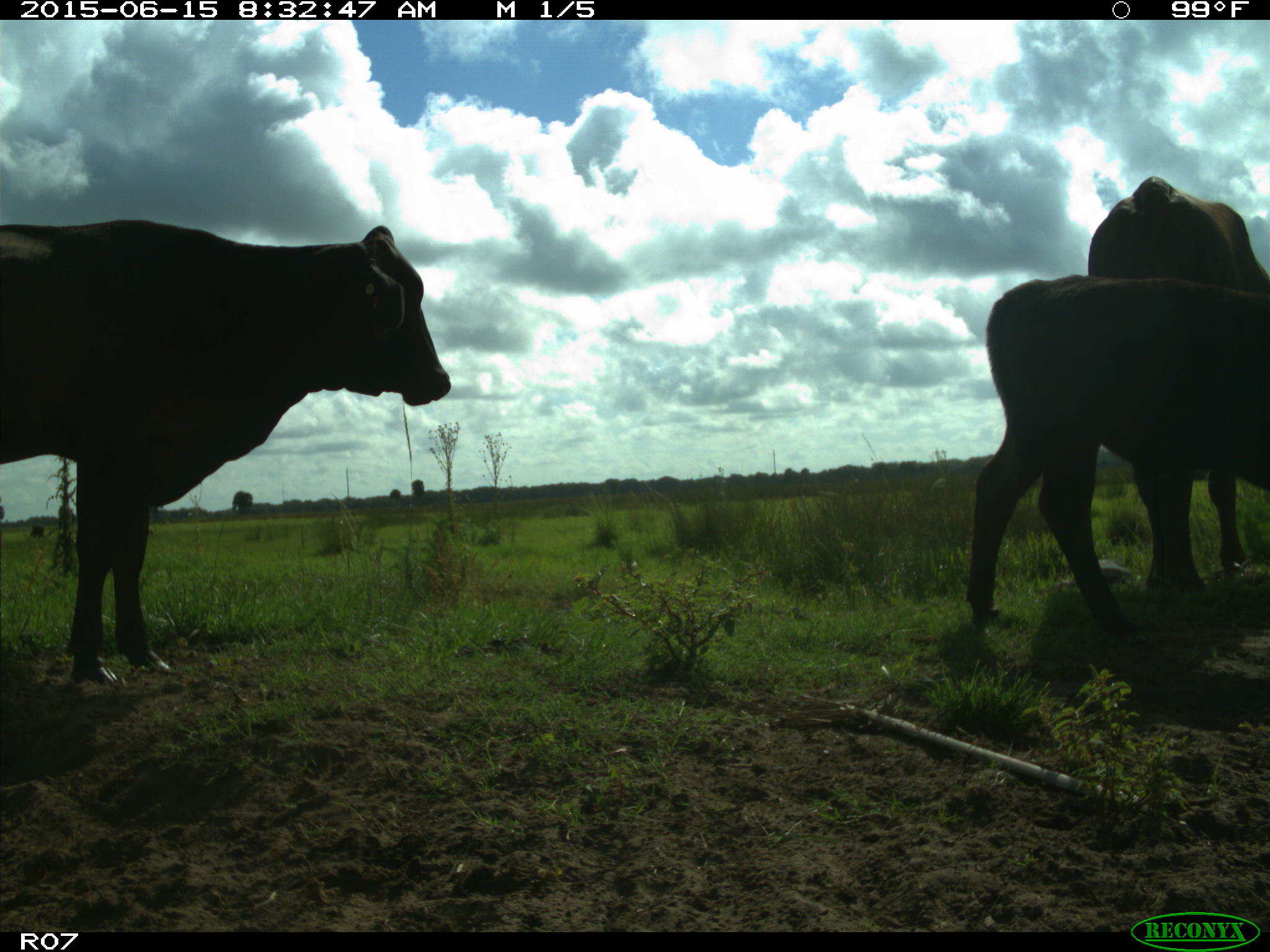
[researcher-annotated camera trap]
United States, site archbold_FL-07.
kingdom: Animalia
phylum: Chordata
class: Mammalia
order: Artiodactyla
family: Bovidae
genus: Bos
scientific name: Bos taurus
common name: domestic cow